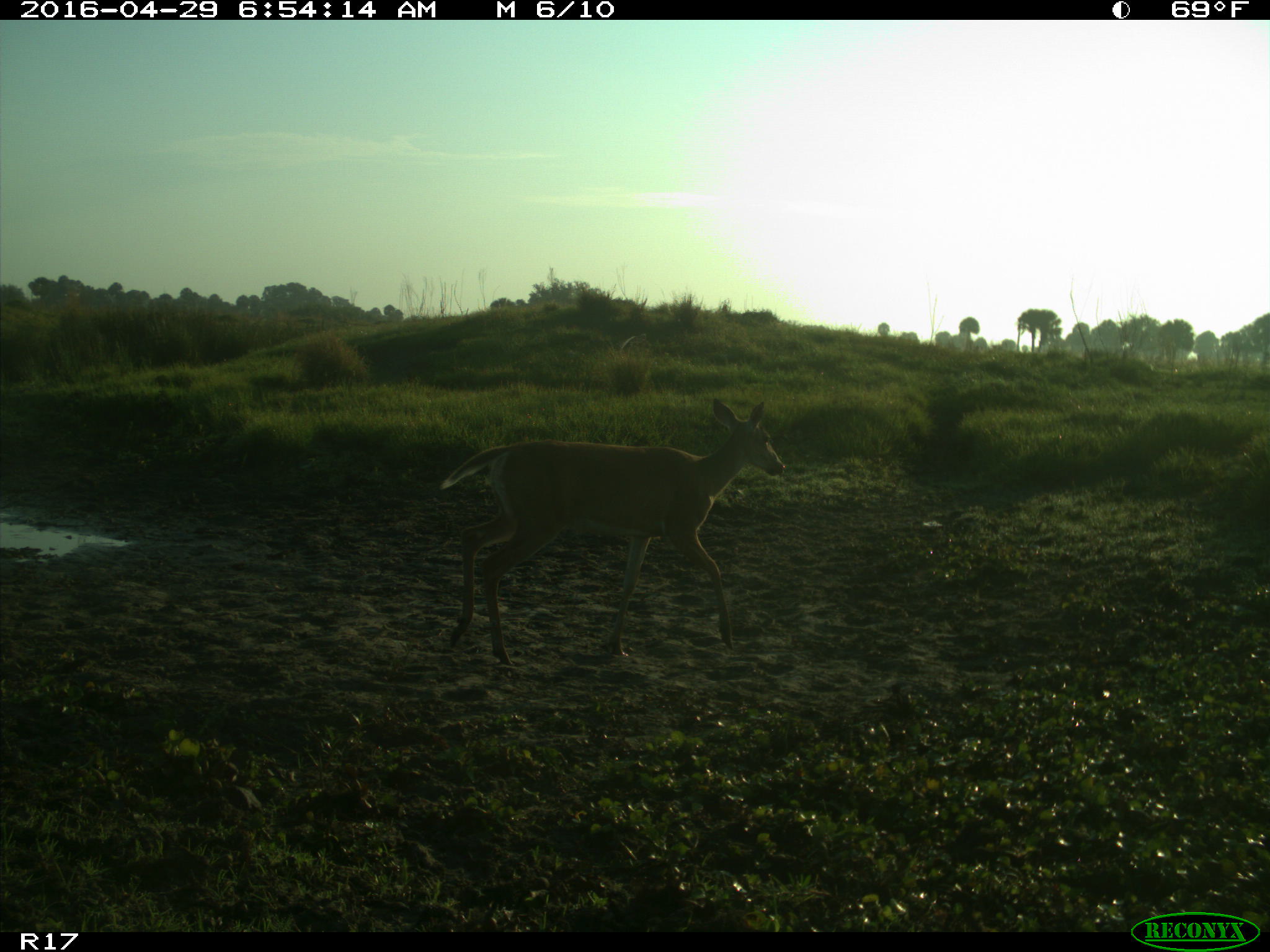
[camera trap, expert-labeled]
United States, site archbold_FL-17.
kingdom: Animalia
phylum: Chordata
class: Mammalia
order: Artiodactyla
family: Cervidae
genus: Odocoileus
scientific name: Odocoileus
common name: deer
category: unidentified deer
Unidentified deer (deer) (Odocoileus).